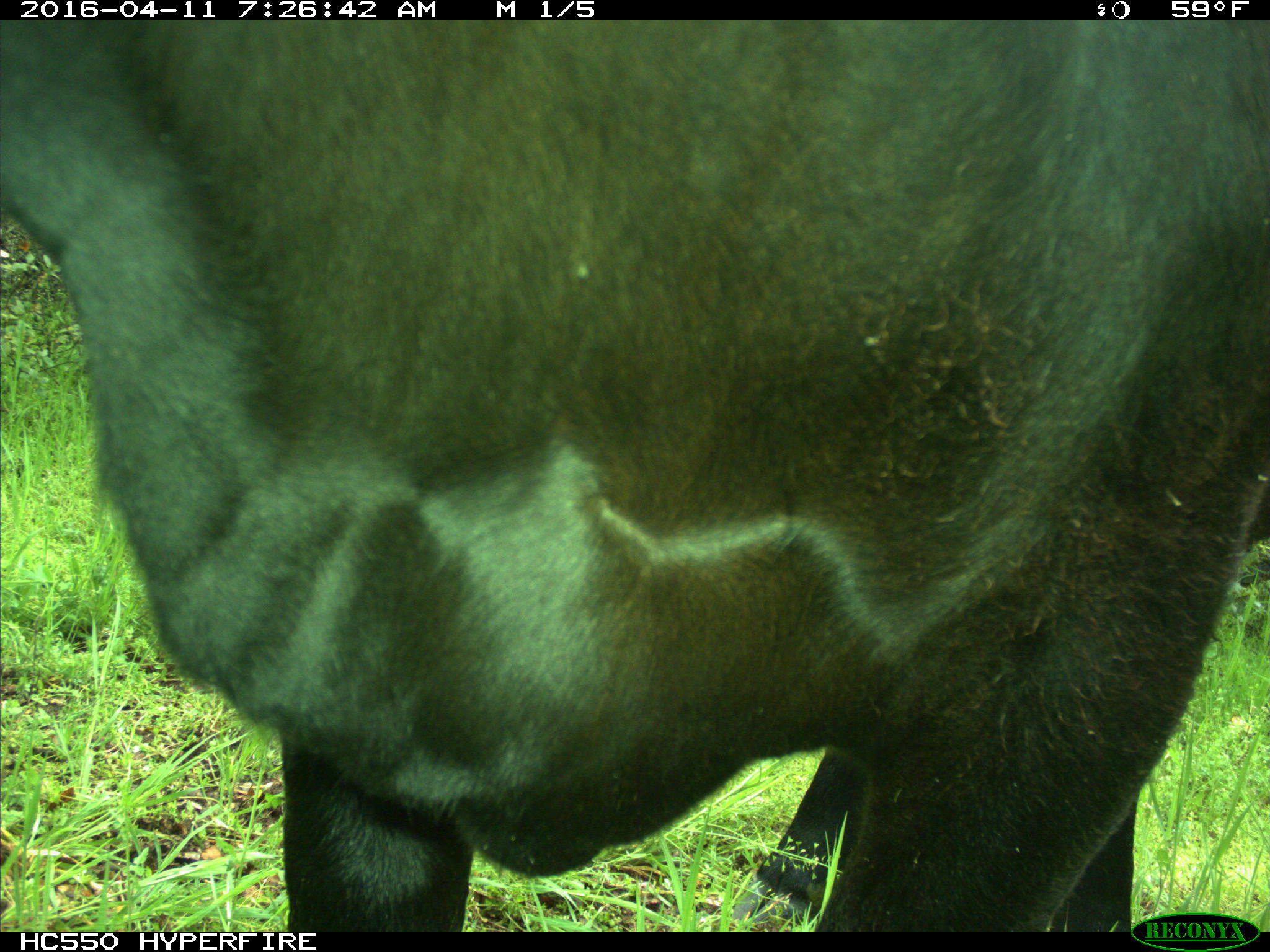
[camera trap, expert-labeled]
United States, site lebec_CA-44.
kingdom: Animalia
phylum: Chordata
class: Mammalia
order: Artiodactyla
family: Bovidae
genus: Bos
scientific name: Bos taurus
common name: domestic cow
Bos taurus (domestic cow).